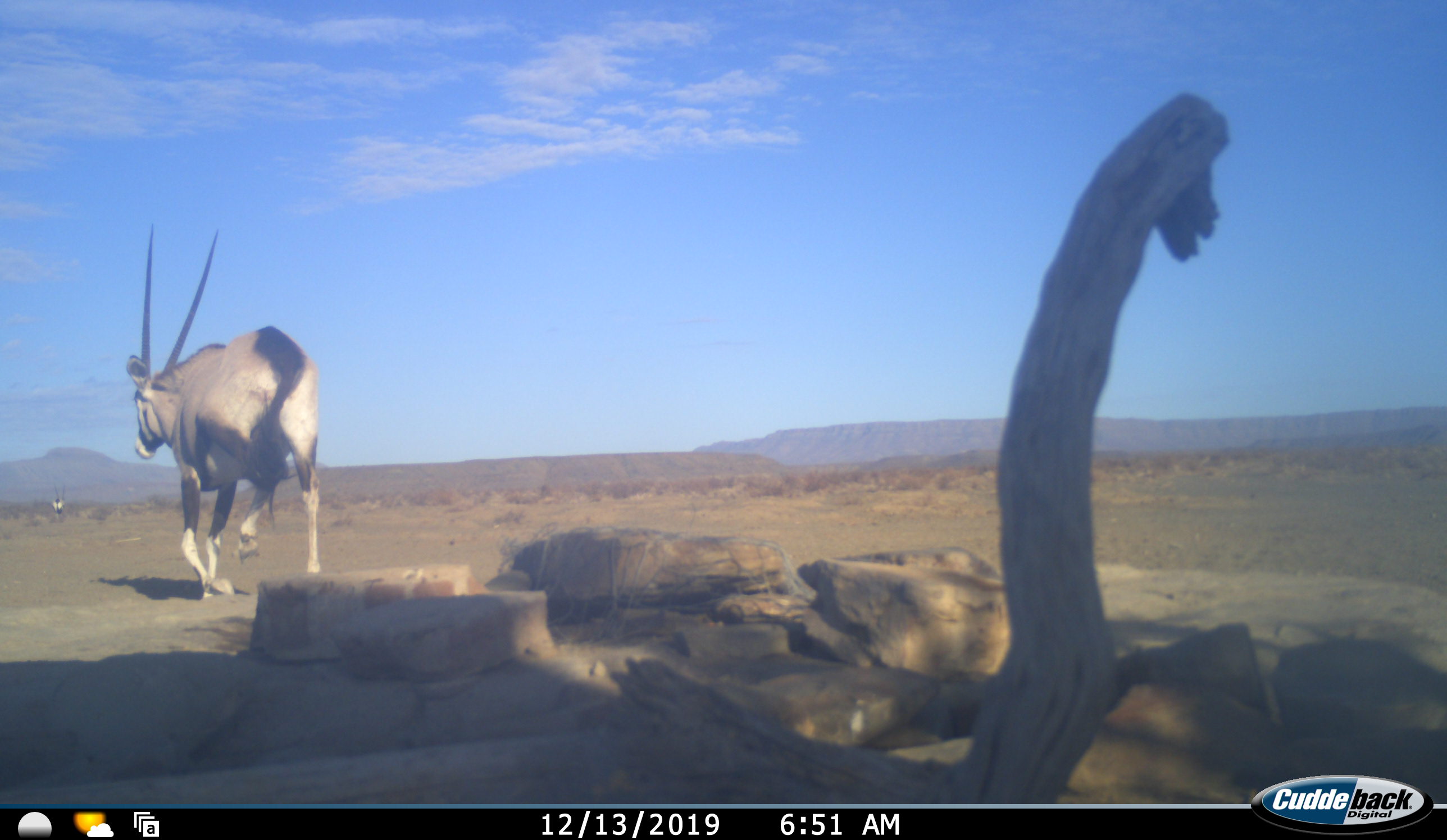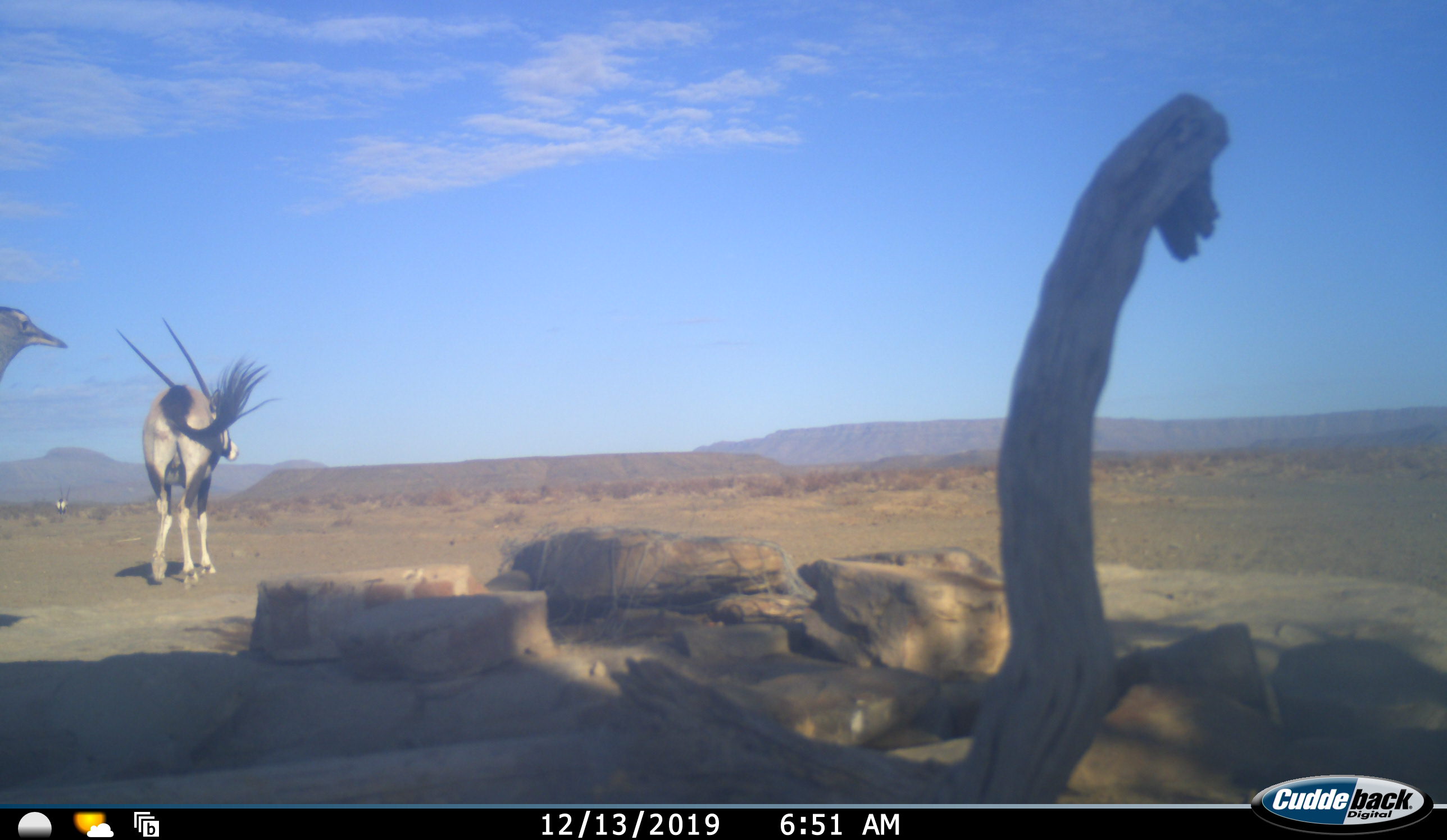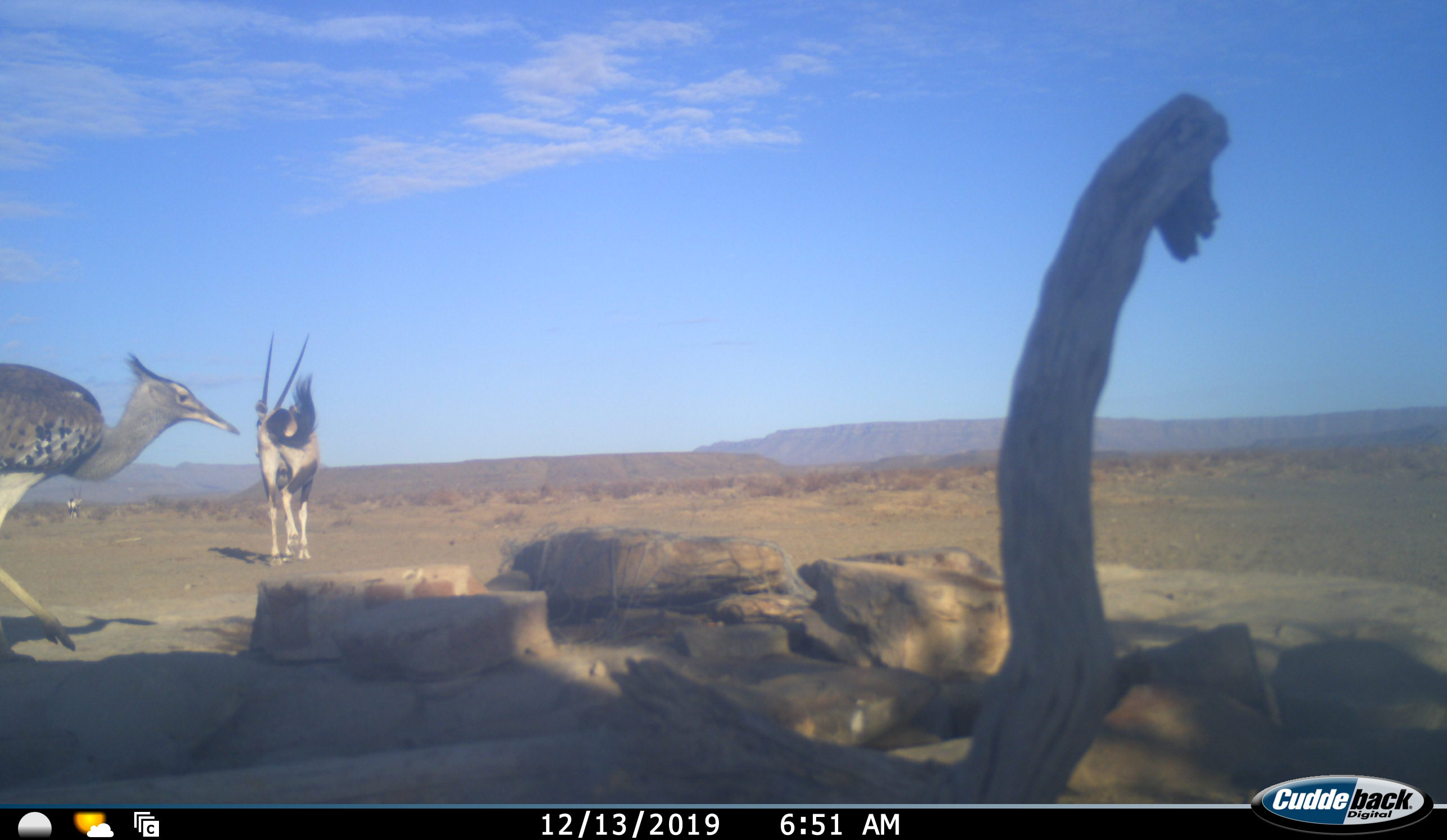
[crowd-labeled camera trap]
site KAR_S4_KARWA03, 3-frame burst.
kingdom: Animalia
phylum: Chordata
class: Aves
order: Otidiformes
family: Otididae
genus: Ardeotis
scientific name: Ardeotis kori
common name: kori bustard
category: bustardkori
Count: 1.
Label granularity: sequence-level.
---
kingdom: Animalia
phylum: Chordata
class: Mammalia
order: Artiodactyla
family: Bovidae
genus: Oryx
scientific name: Oryx gazella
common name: gemsbok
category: oryx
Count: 1.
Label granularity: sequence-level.